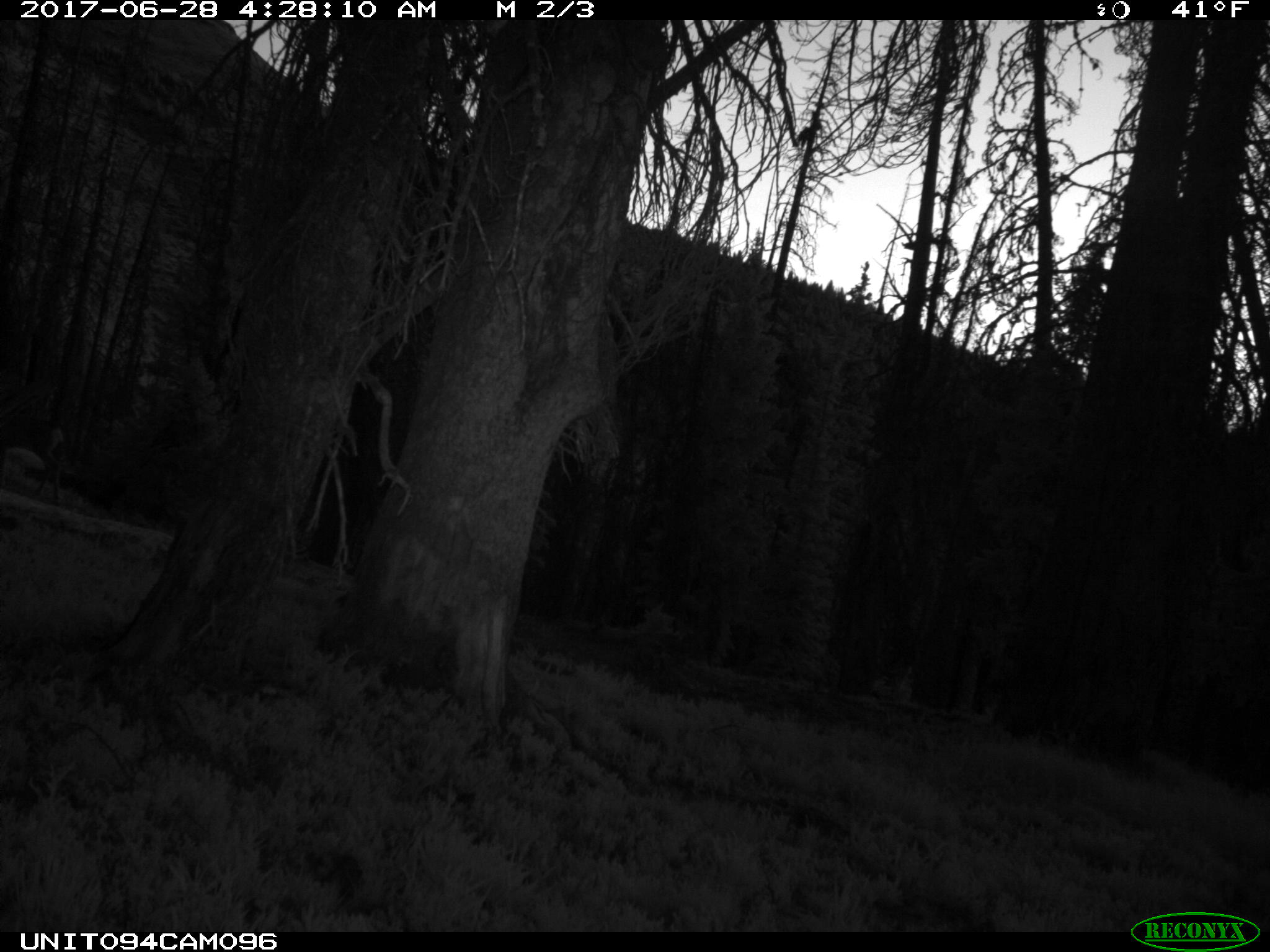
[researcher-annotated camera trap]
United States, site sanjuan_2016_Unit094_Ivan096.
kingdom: Animalia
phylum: Chordata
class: Mammalia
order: Artiodactyla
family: Cervidae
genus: Odocoileus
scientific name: Odocoileus hemionus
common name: mule deer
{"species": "Odocoileus hemionus (mule deer)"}